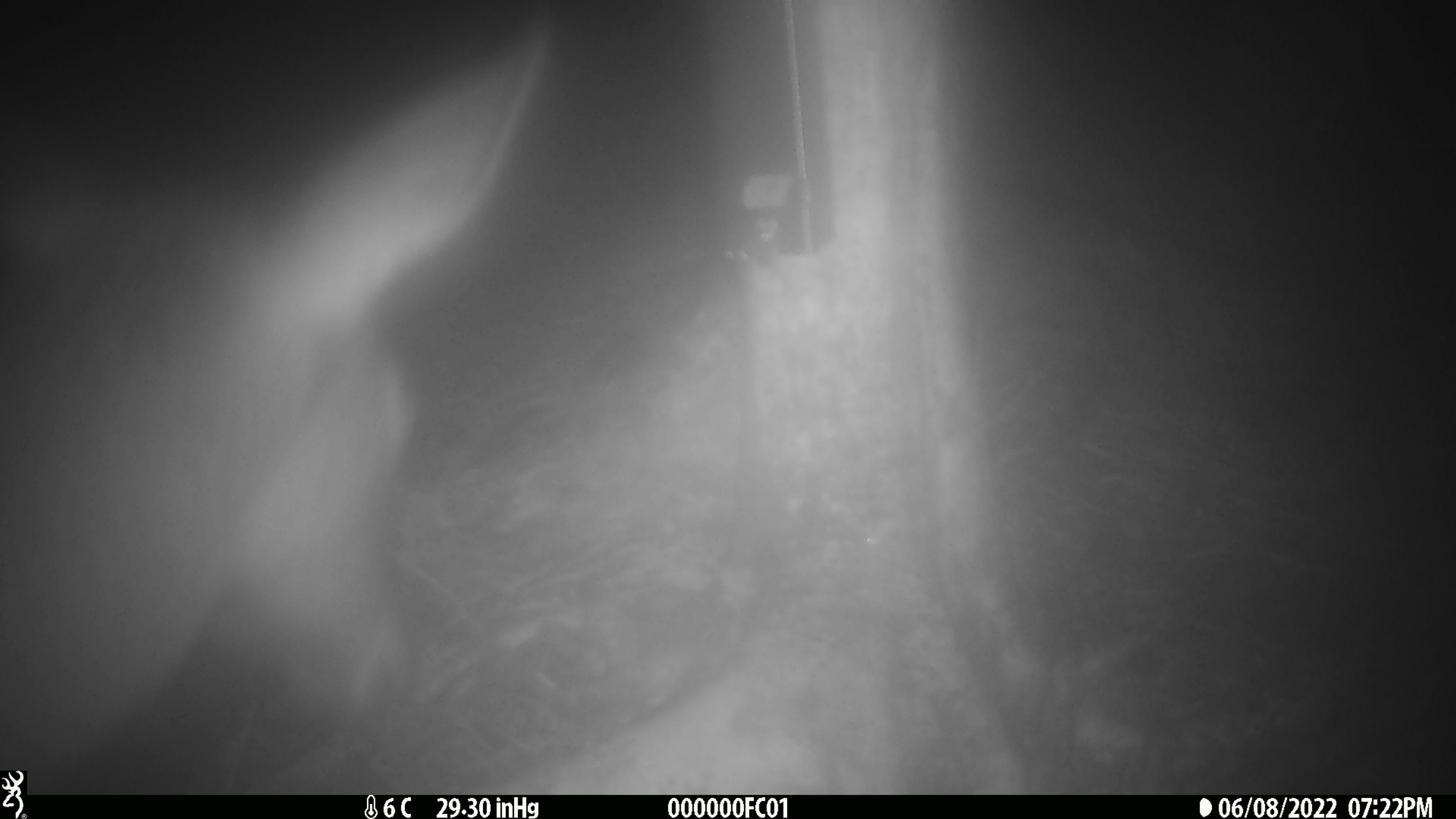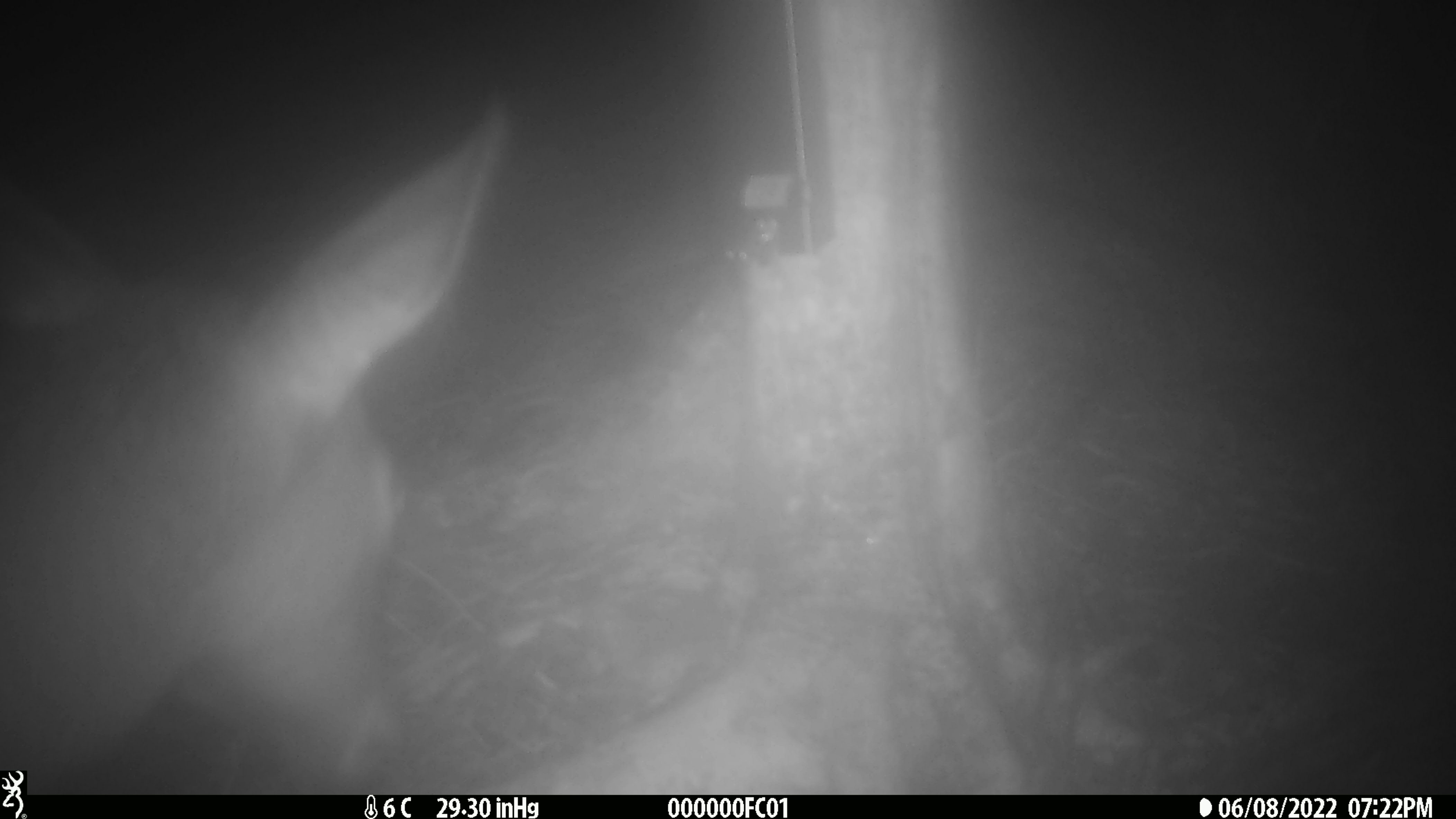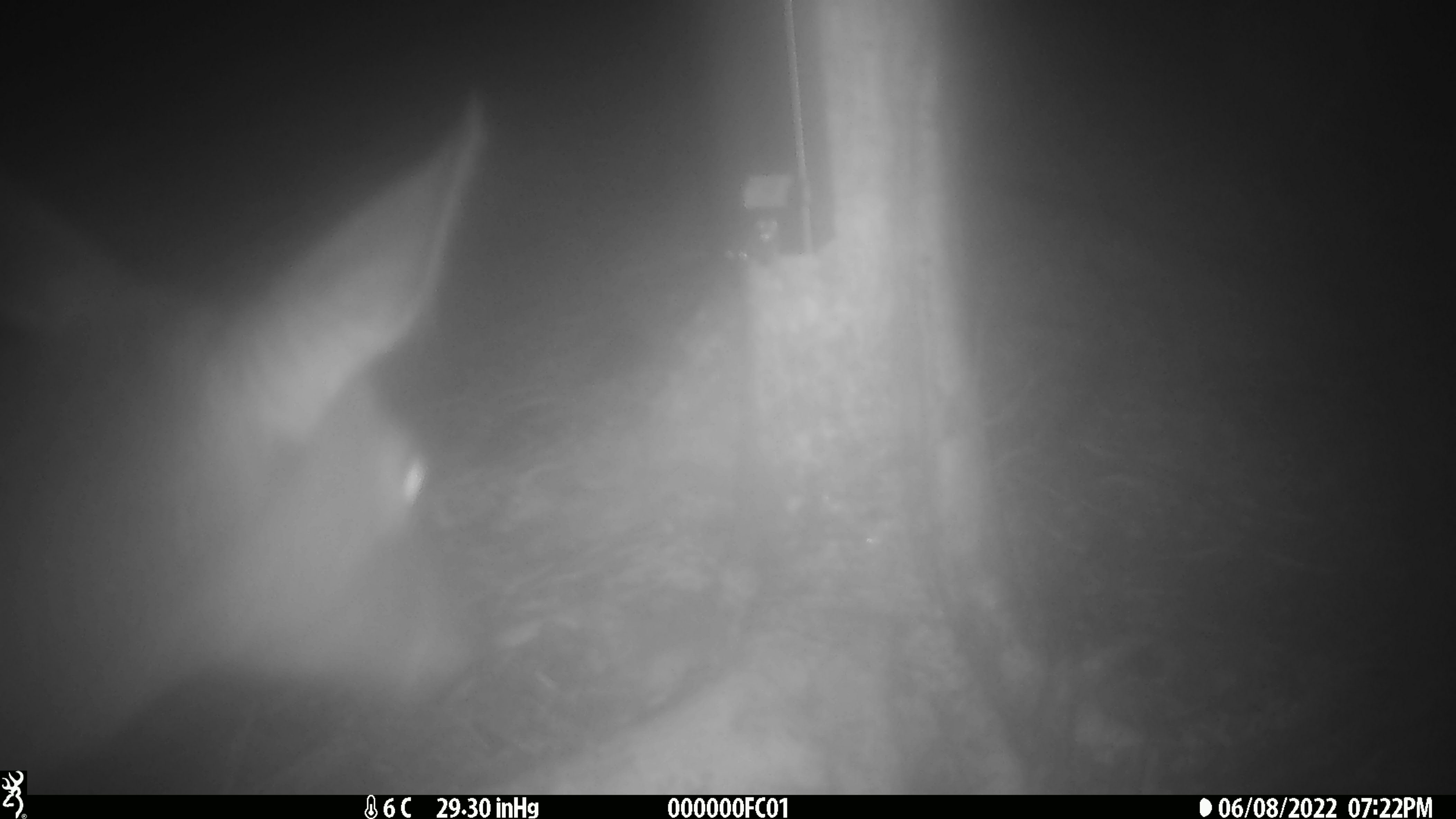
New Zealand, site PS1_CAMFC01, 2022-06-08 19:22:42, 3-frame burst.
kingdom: Animalia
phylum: Chordata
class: Mammalia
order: Artiodactyla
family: Cervidae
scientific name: Cervidae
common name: deer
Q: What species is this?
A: Deer (Cervidae).